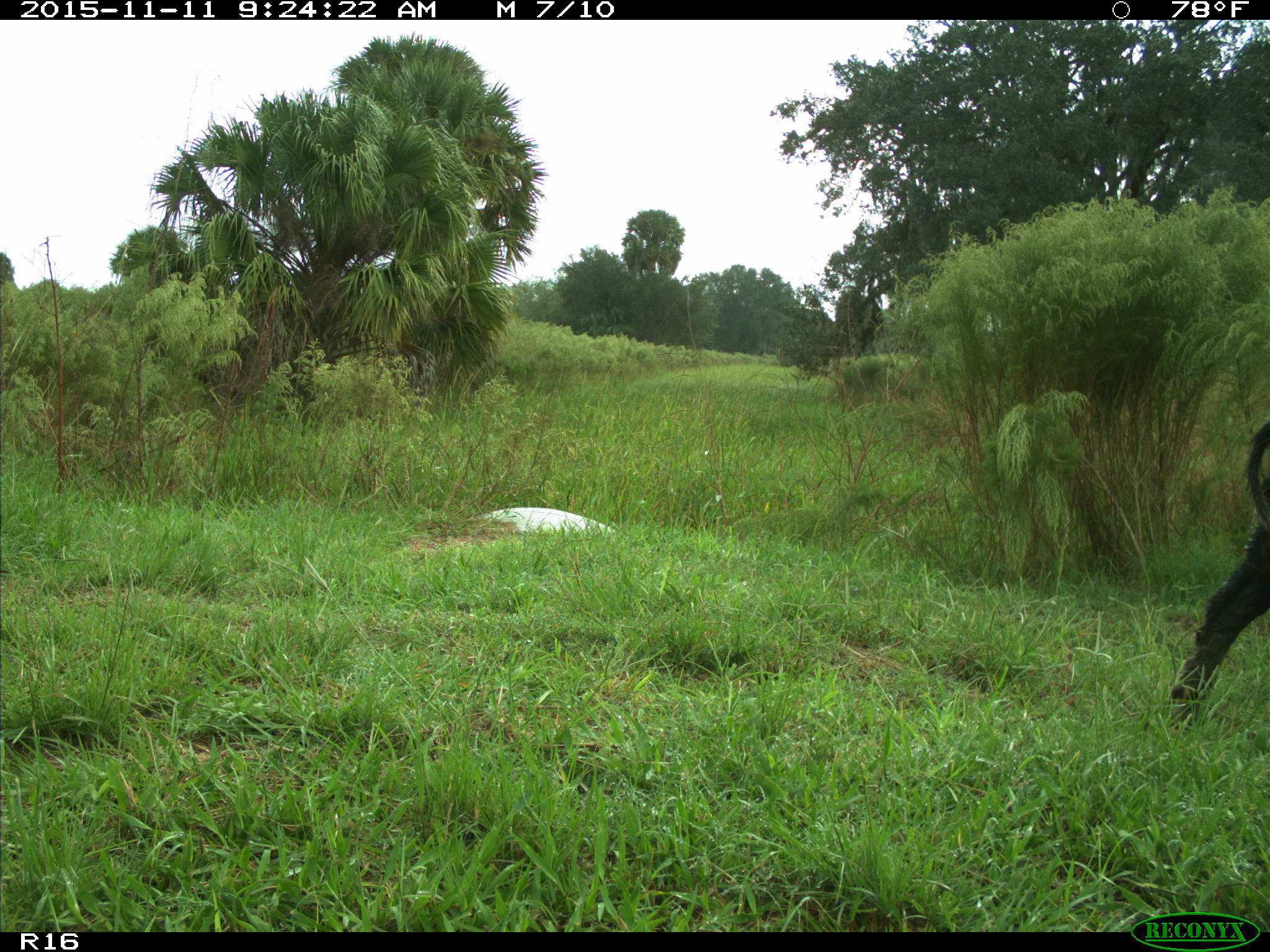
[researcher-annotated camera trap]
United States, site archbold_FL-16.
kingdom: Animalia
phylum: Chordata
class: Mammalia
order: Artiodactyla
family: Suidae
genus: Sus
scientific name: Sus scrofa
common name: wild boar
Sus scrofa (wild boar).